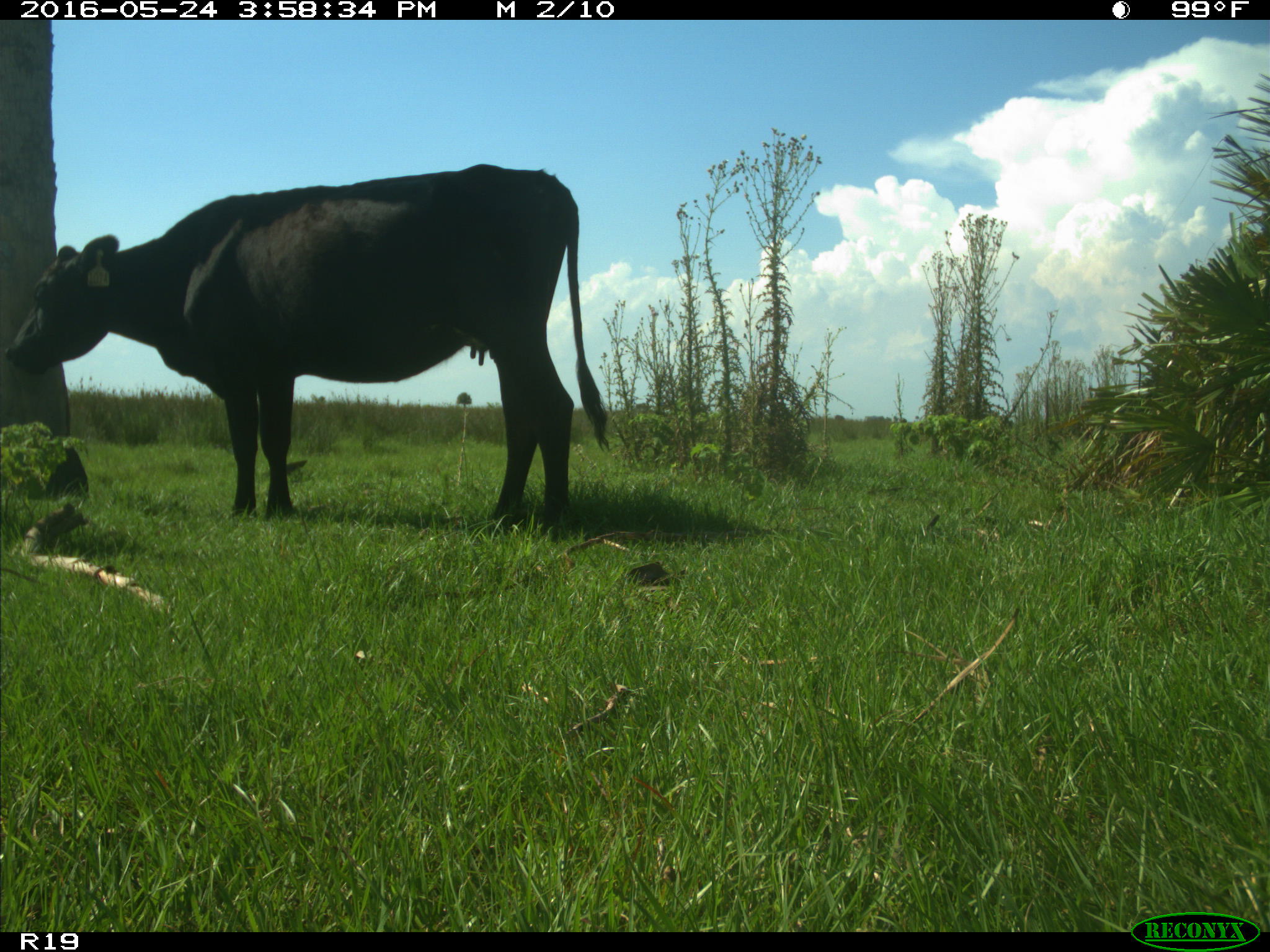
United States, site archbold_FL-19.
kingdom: Animalia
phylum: Chordata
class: Mammalia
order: Artiodactyla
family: Bovidae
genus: Bos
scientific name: Bos taurus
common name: domestic cow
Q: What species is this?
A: Bos taurus (domestic cow).